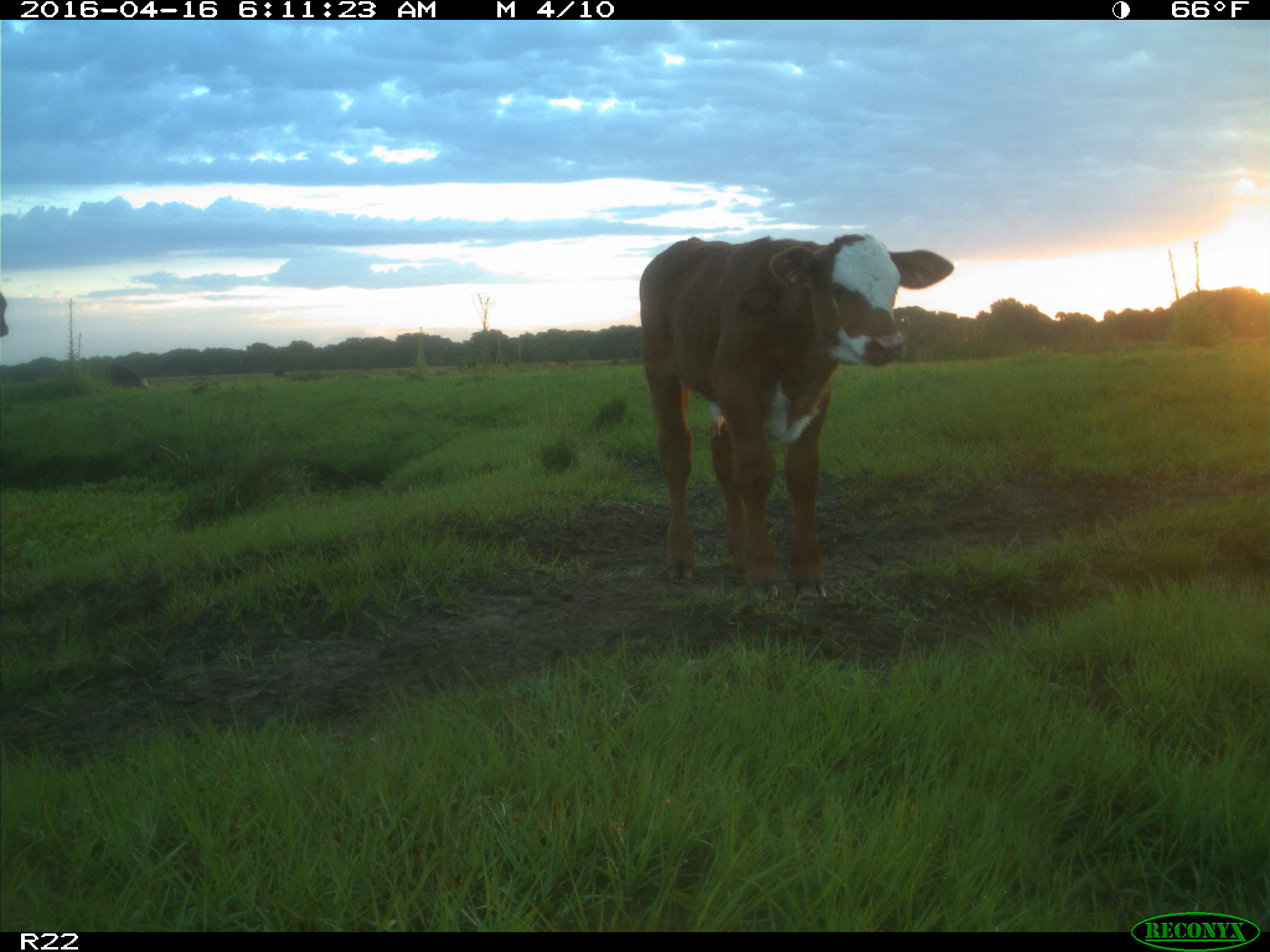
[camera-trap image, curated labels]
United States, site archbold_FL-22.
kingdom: Animalia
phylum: Chordata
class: Mammalia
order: Artiodactyla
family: Bovidae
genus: Bos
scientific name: Bos taurus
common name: domestic cow